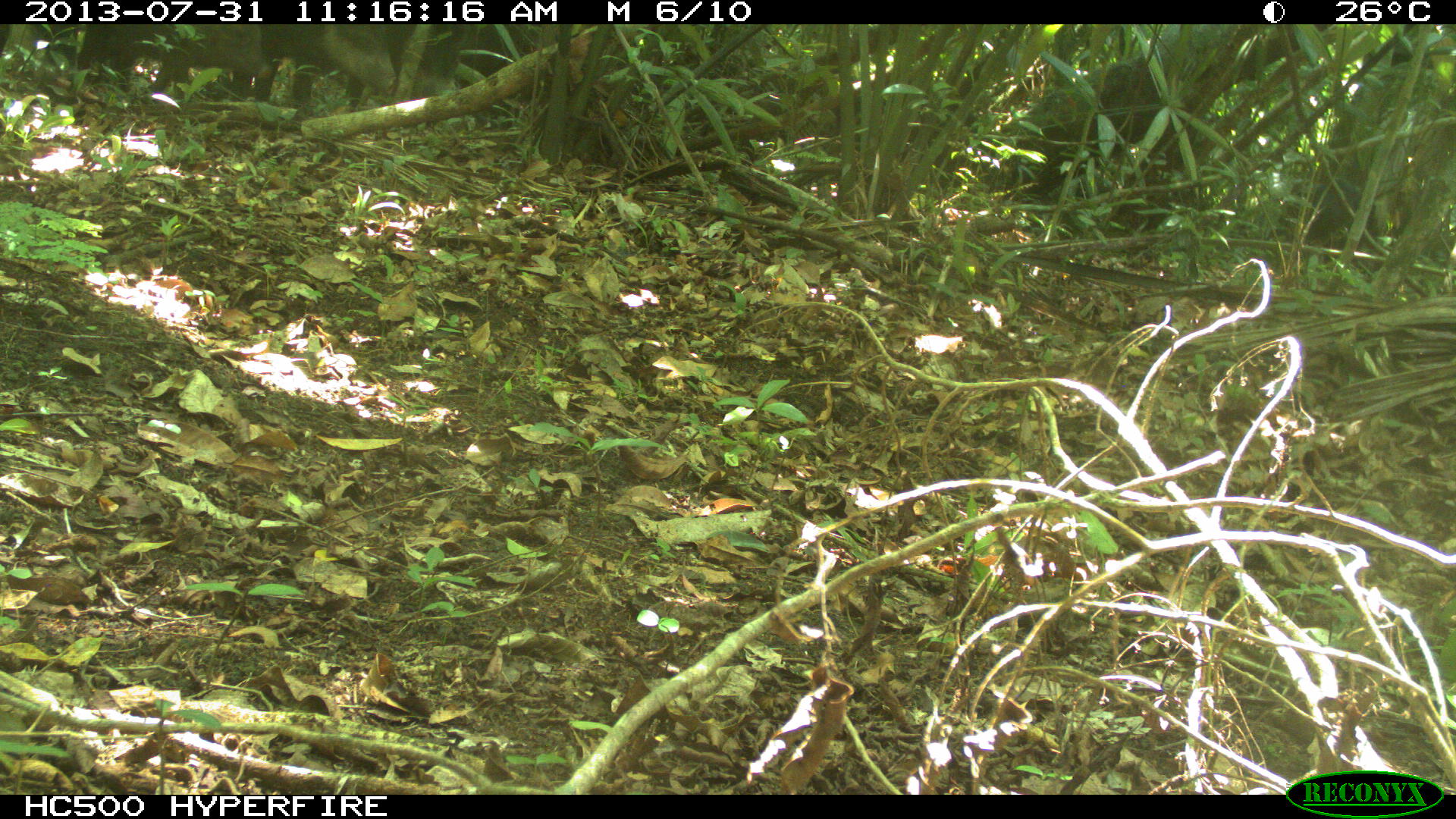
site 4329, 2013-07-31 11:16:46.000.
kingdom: Animalia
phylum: Chordata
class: Mammalia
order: Artiodactyla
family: Tayassuidae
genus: Tayassu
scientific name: Tayassu pecari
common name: white-lipped peccary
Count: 3.